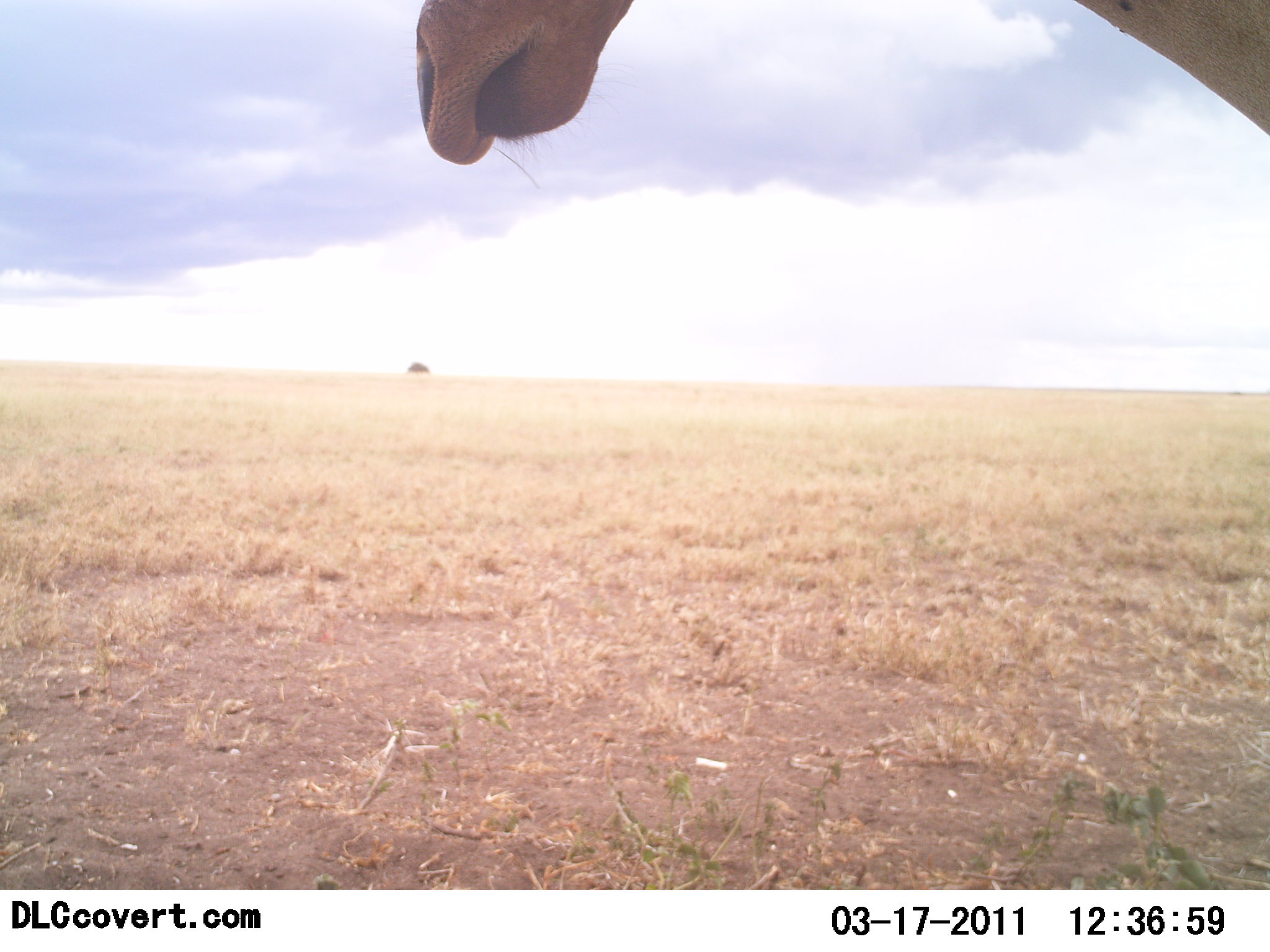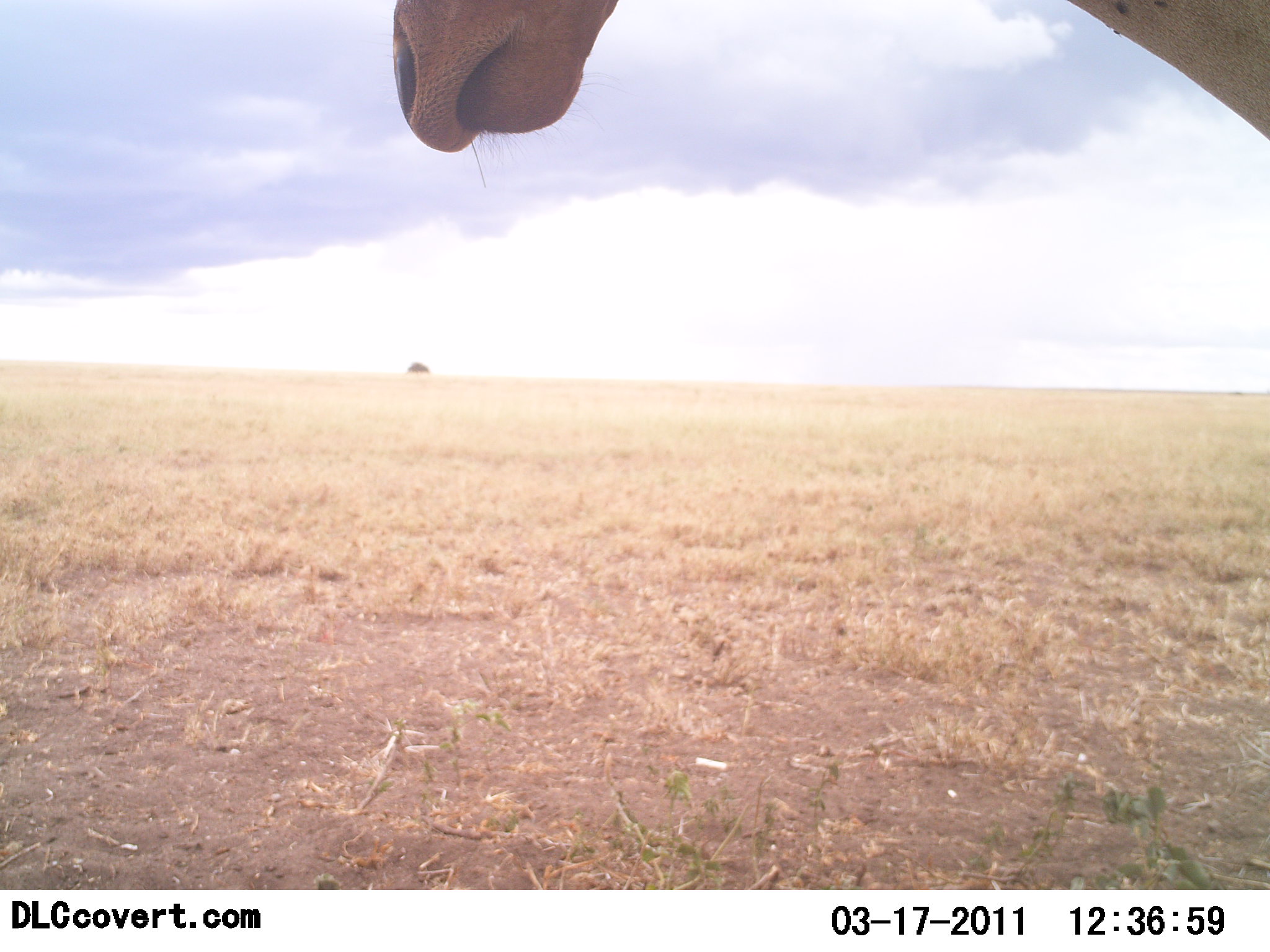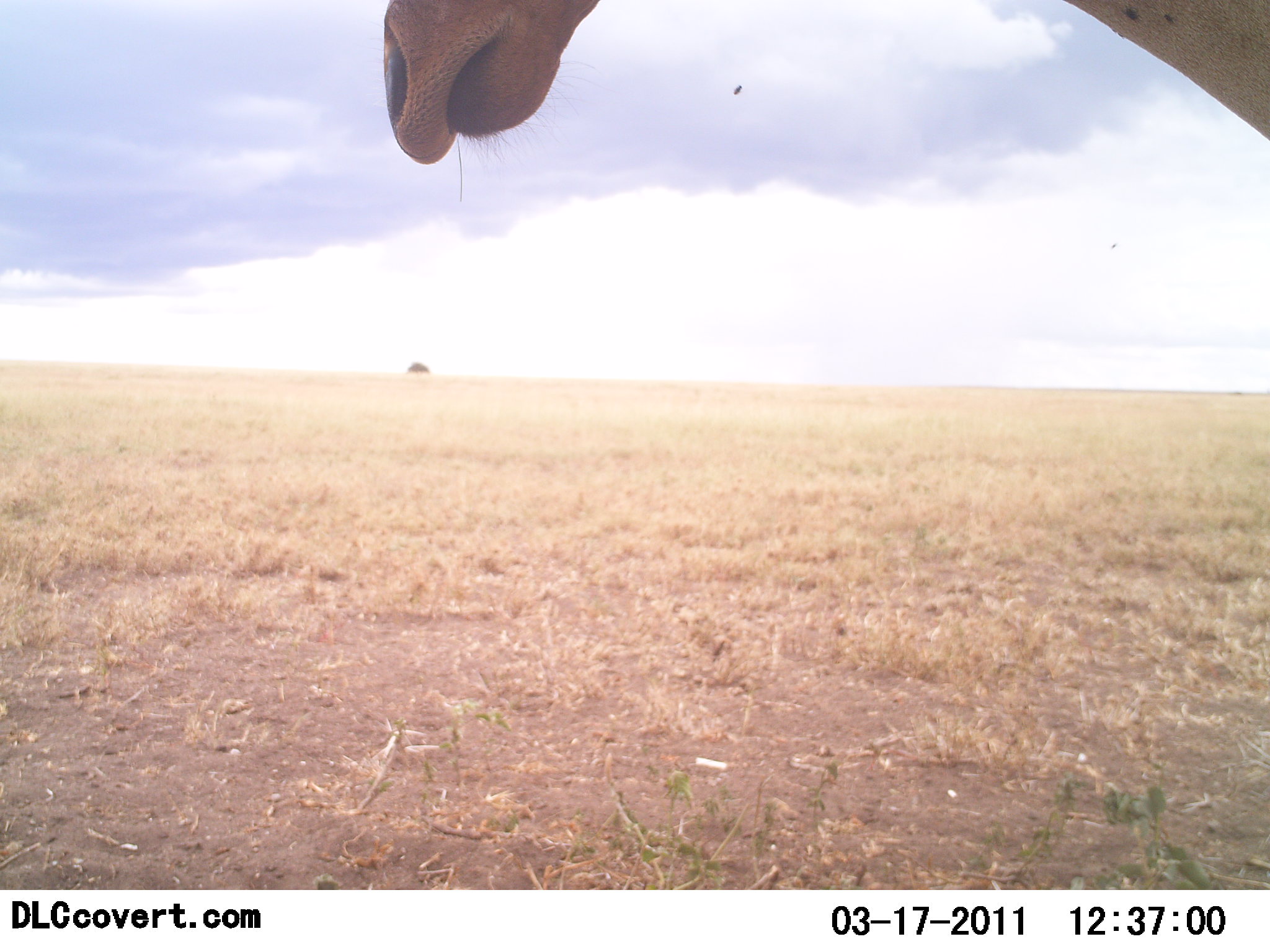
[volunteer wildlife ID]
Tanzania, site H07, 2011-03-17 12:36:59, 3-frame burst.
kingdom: Animalia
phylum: Chordata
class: Mammalia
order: Artiodactyla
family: Giraffidae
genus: Giraffa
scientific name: Giraffa camelopardalis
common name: giraffe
Giraffe (Giraffa camelopardalis), count 1. Behavior (volunteer vote fractions): standing 100%, resting 0%, moving 0%, interacting 0%. Young present (vote fraction): 0%. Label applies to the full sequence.